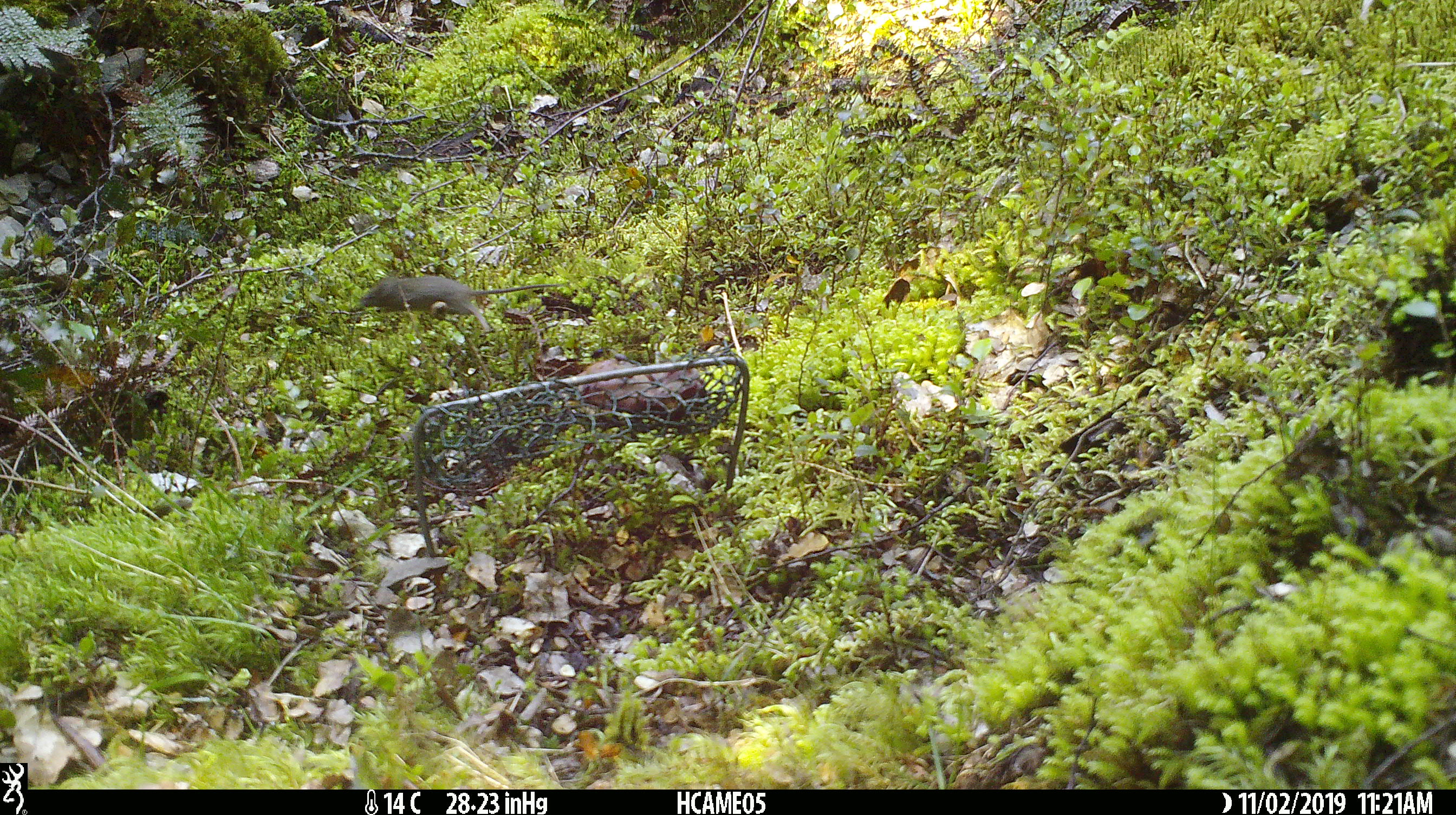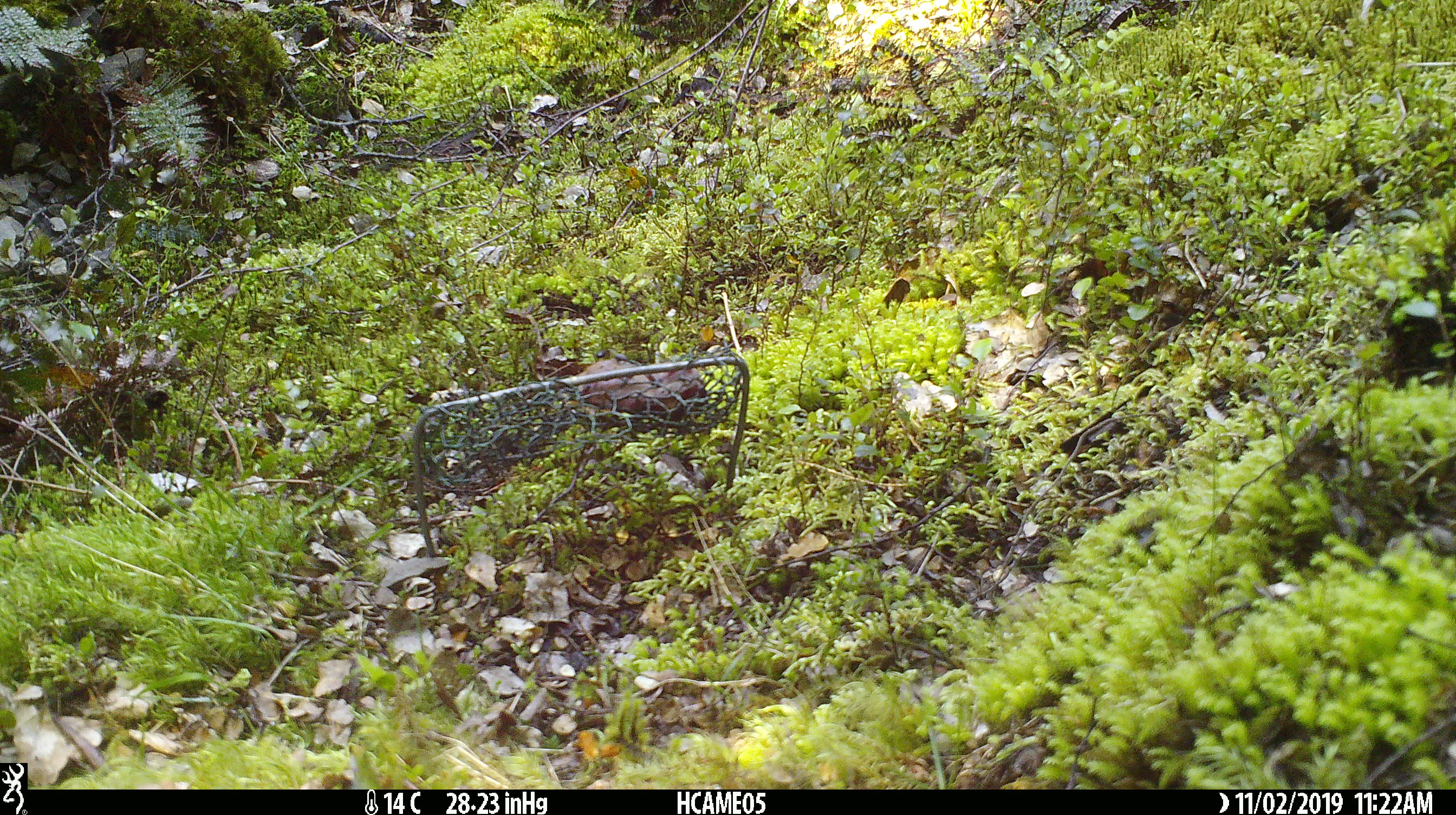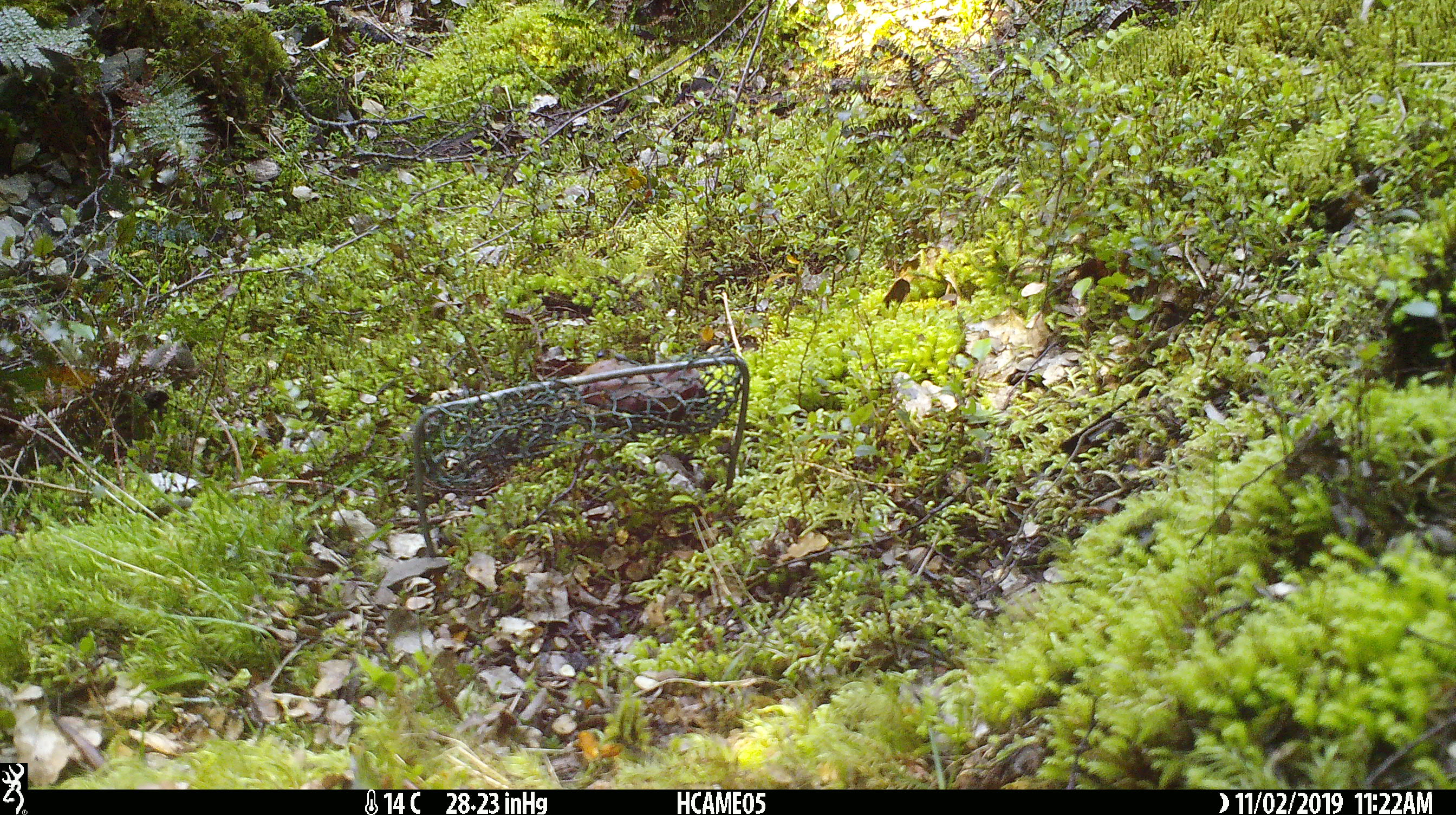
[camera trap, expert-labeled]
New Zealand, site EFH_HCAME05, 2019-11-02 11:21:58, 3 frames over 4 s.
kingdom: Animalia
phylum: Chordata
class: Mammalia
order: Rodentia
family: Muridae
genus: Mus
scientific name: Mus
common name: mouse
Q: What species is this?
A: Mouse (Mus).